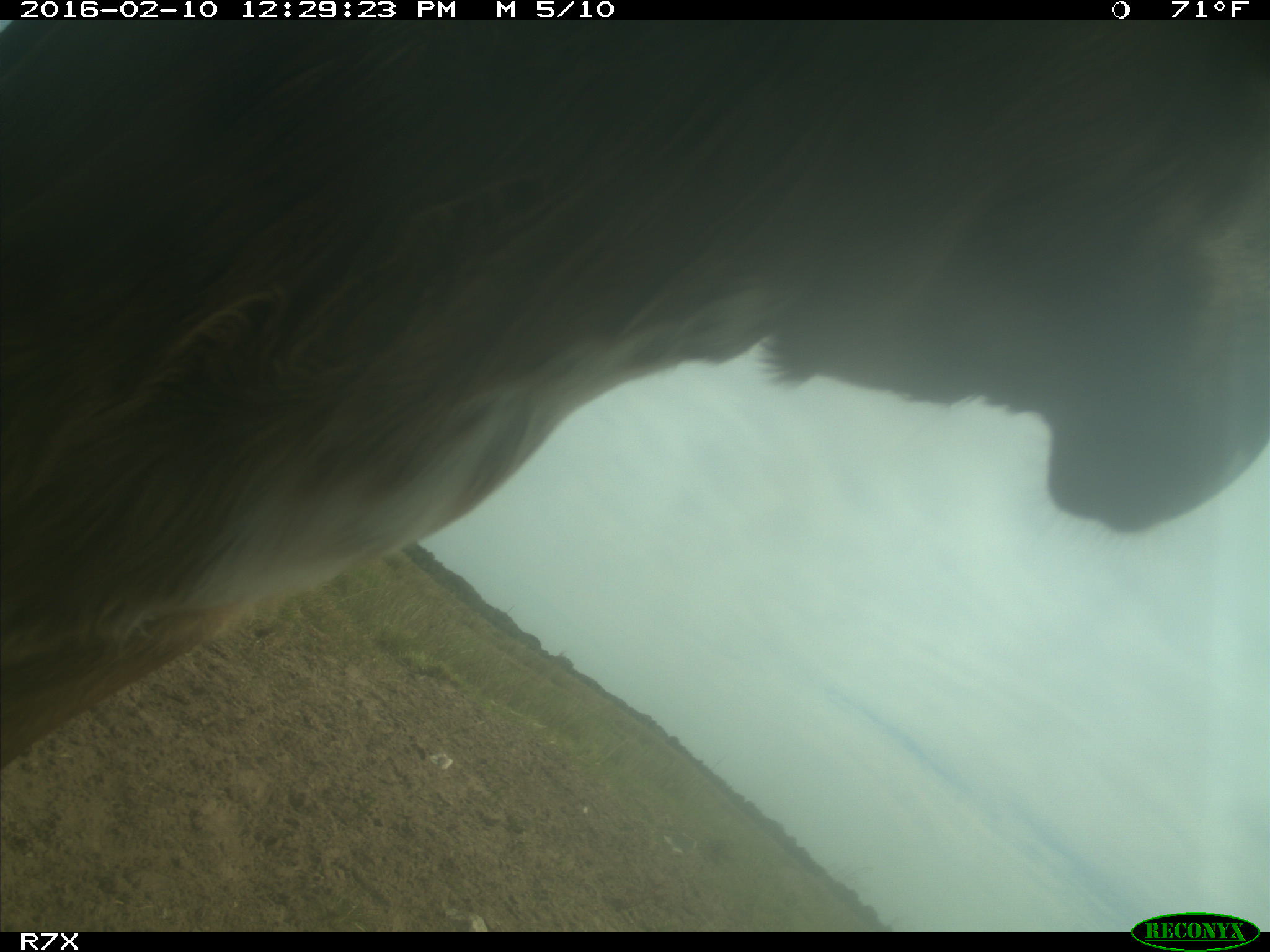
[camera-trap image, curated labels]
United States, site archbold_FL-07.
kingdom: Animalia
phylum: Chordata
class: Mammalia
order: Artiodactyla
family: Bovidae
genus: Bos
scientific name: Bos taurus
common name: domestic cow